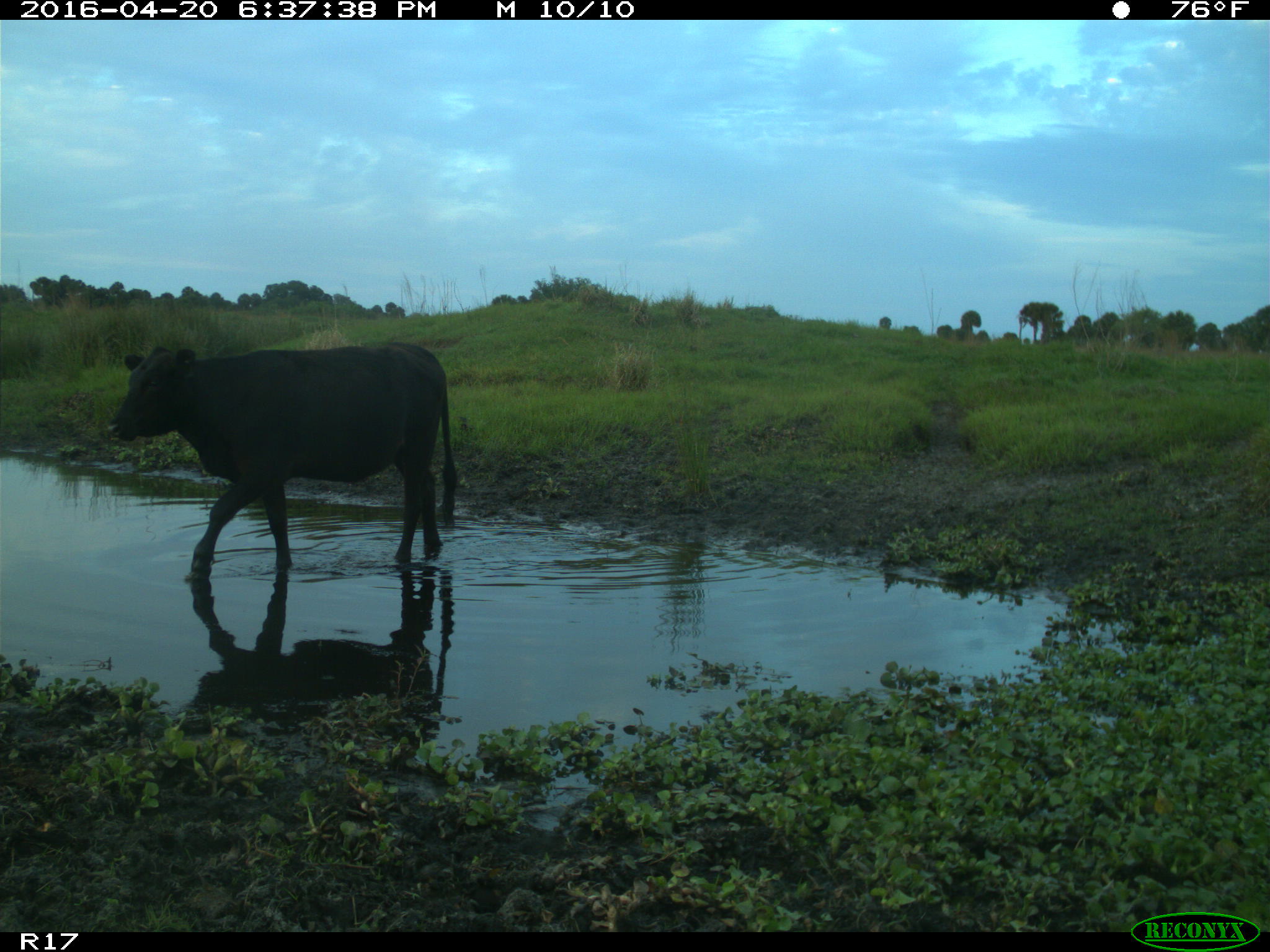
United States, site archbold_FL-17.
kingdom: Animalia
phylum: Chordata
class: Mammalia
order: Artiodactyla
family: Bovidae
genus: Bos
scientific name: Bos taurus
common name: domestic cow